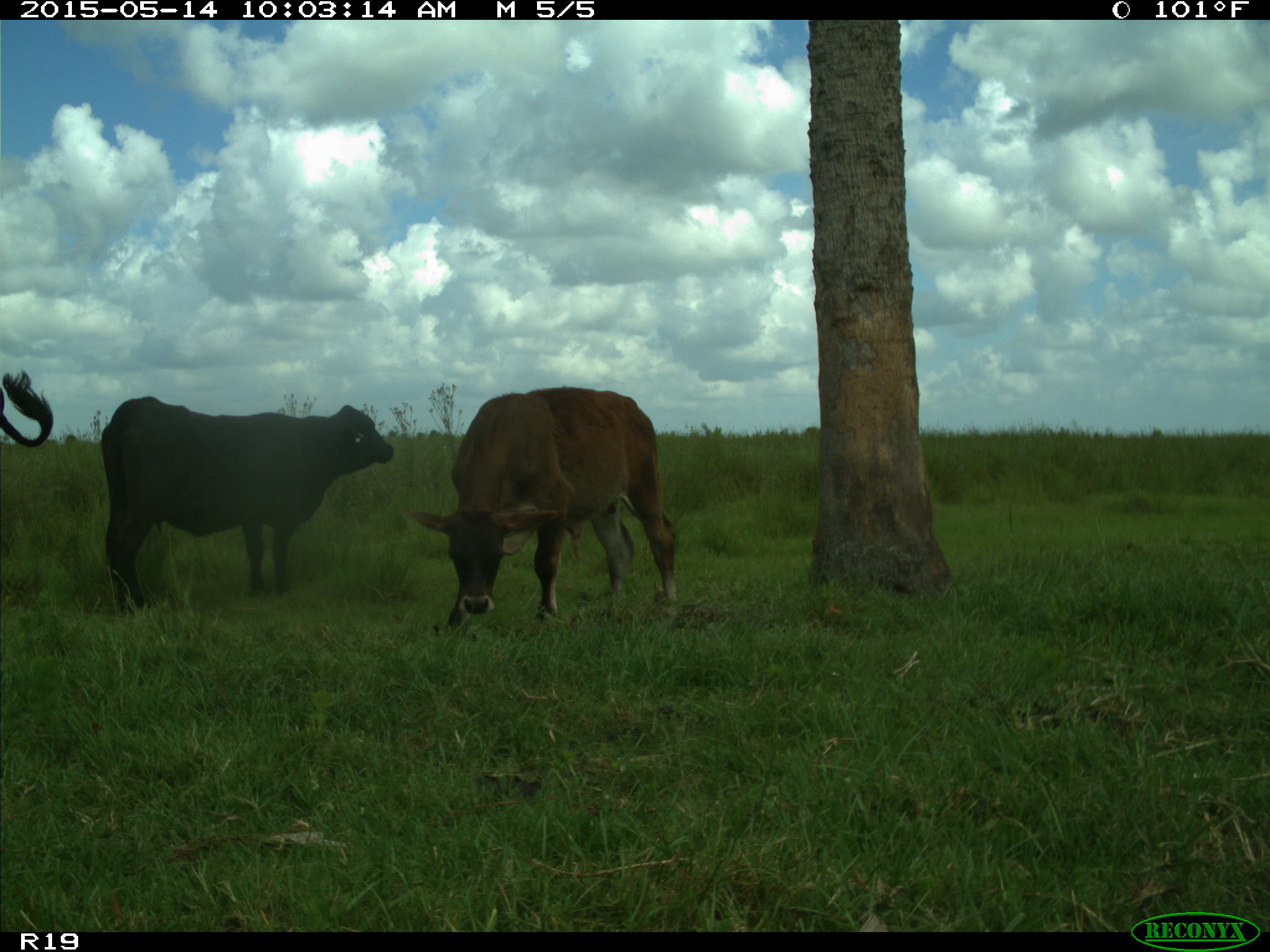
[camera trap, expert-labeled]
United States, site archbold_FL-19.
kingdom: Animalia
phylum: Chordata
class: Mammalia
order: Artiodactyla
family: Bovidae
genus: Bos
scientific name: Bos taurus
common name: domestic cow